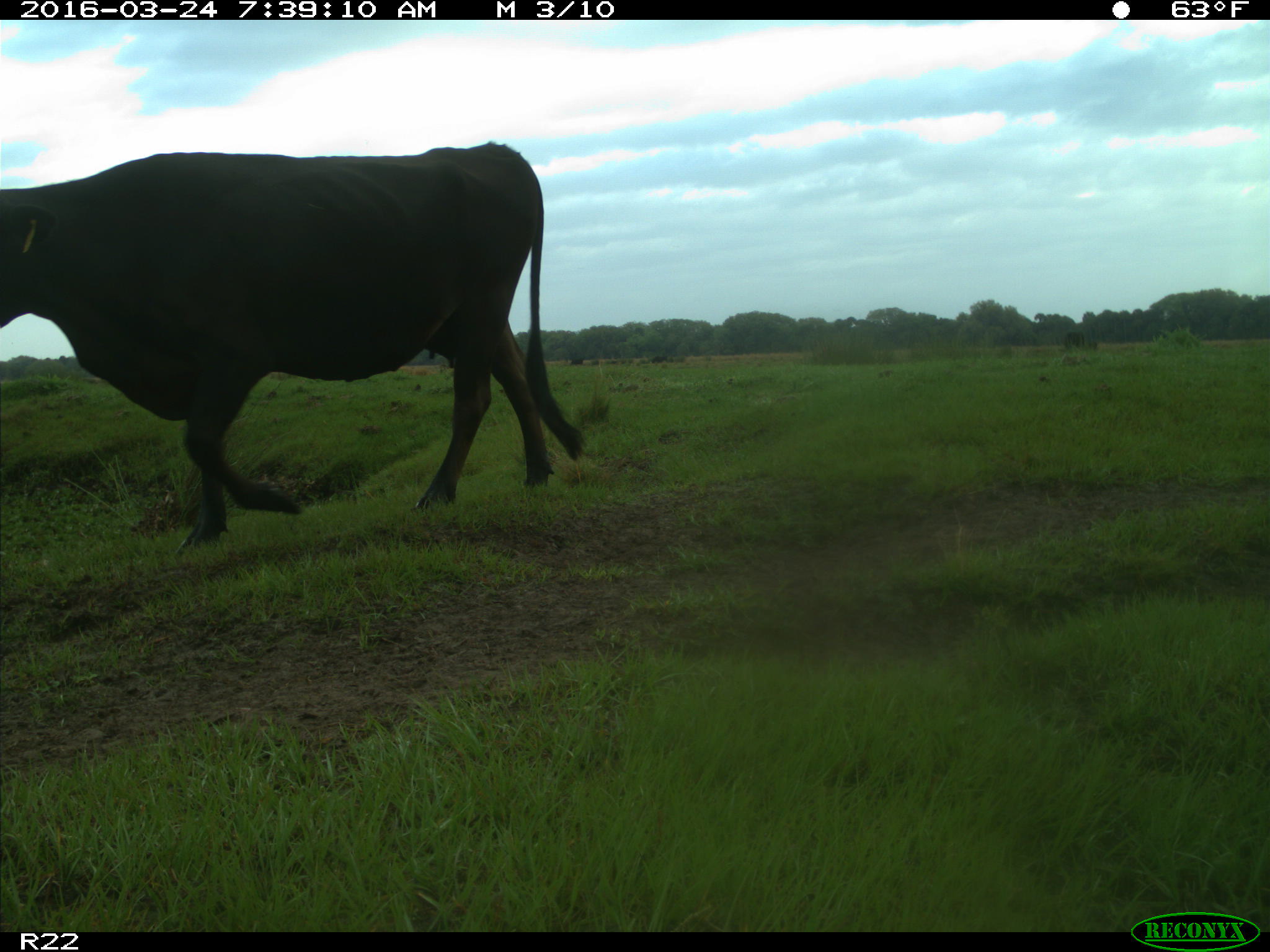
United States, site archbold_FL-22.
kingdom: Animalia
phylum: Chordata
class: Mammalia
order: Artiodactyla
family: Bovidae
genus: Bos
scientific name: Bos taurus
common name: domestic cow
Bos taurus (domestic cow).